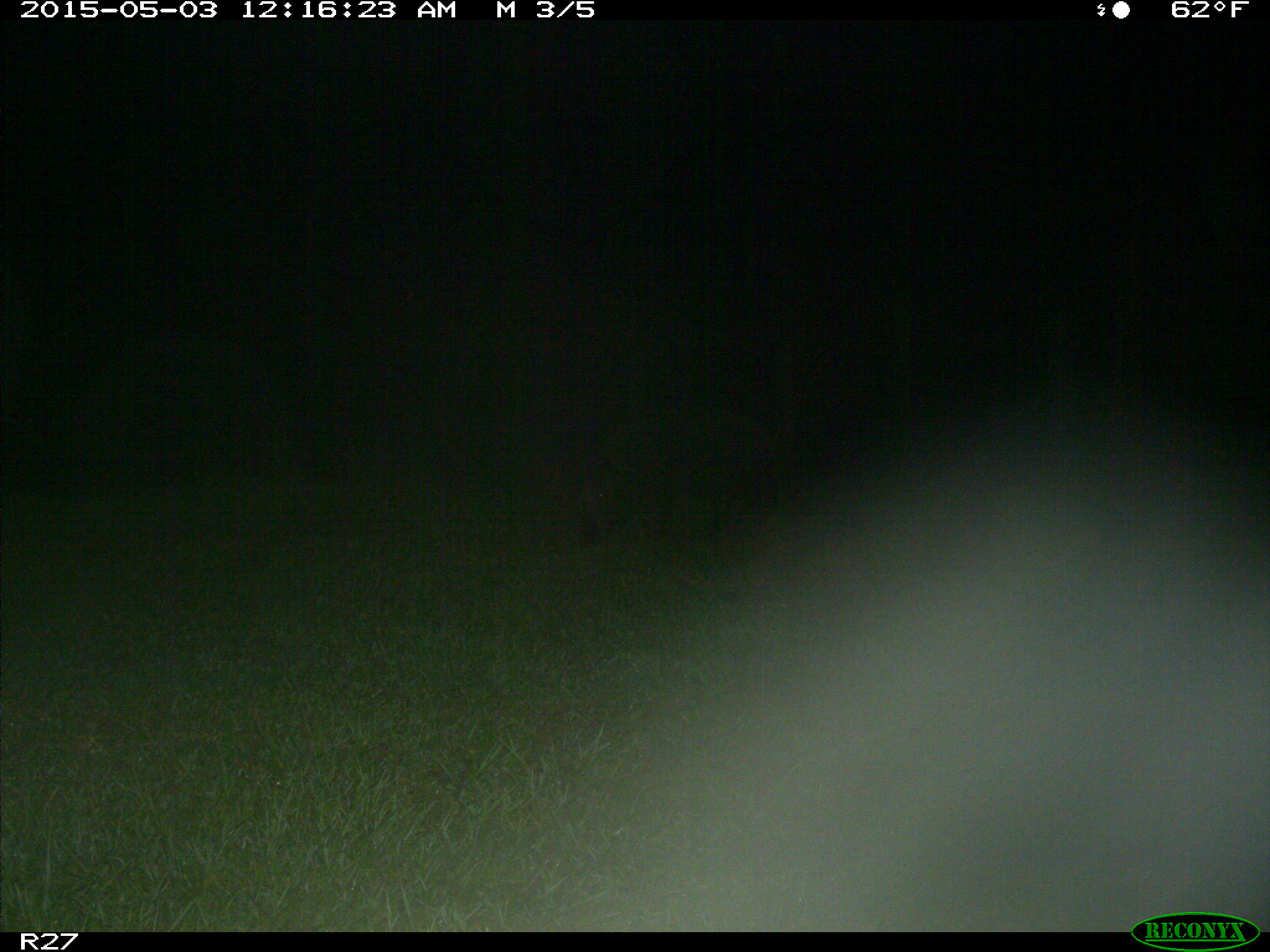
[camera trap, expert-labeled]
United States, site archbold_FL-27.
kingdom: Animalia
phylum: Chordata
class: Mammalia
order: Artiodactyla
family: Suidae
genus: Sus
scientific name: Sus scrofa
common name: wild boar